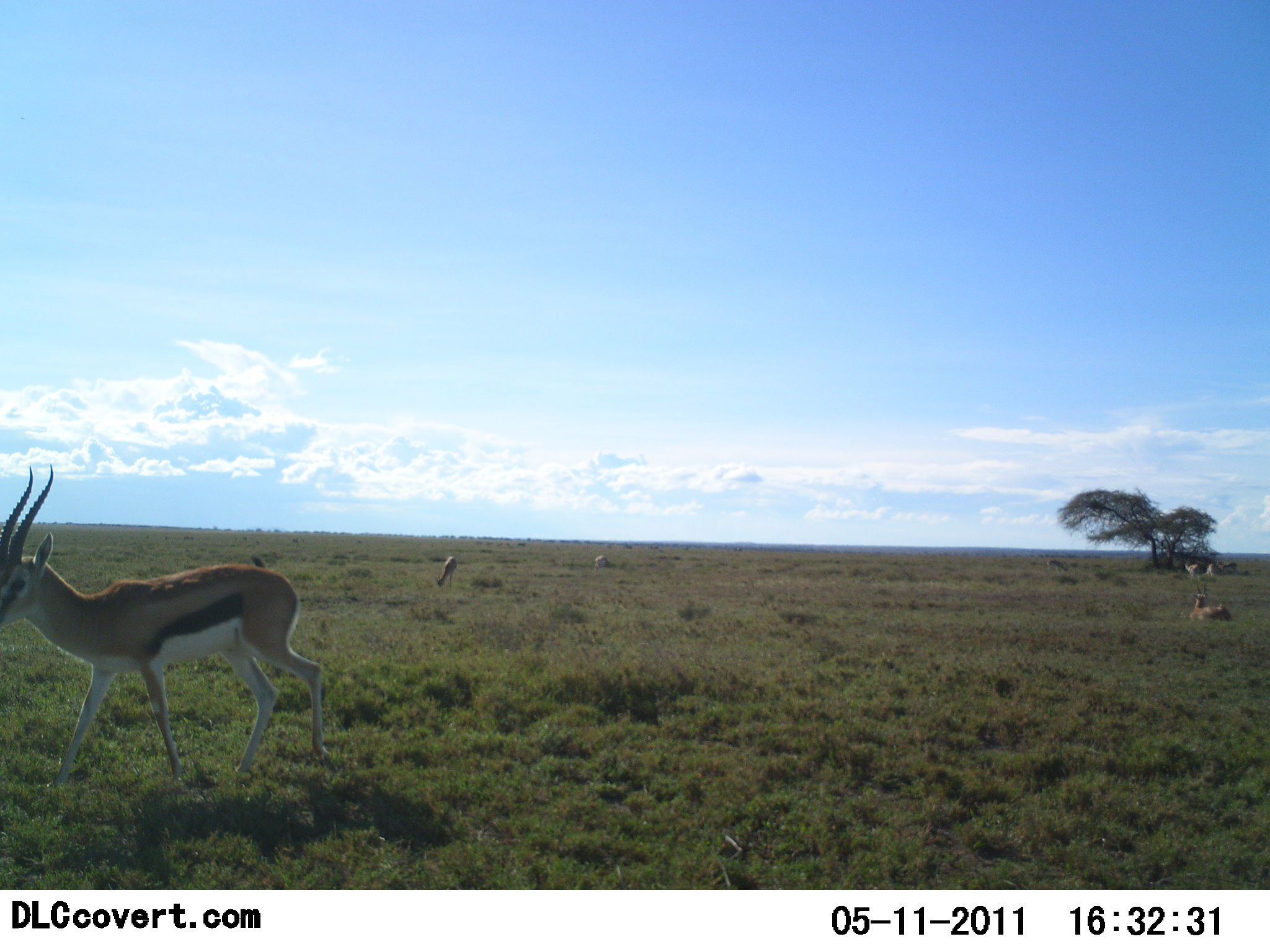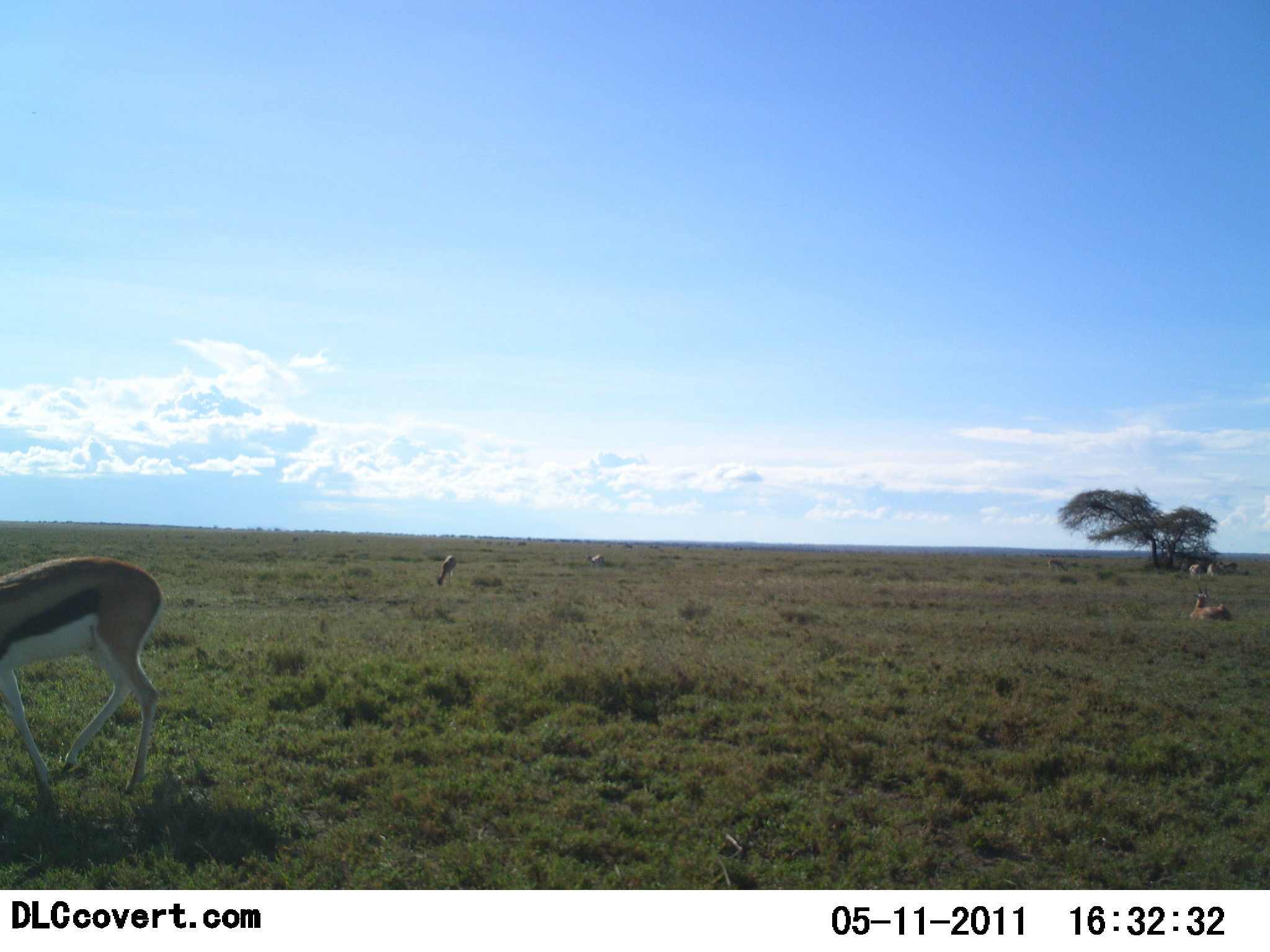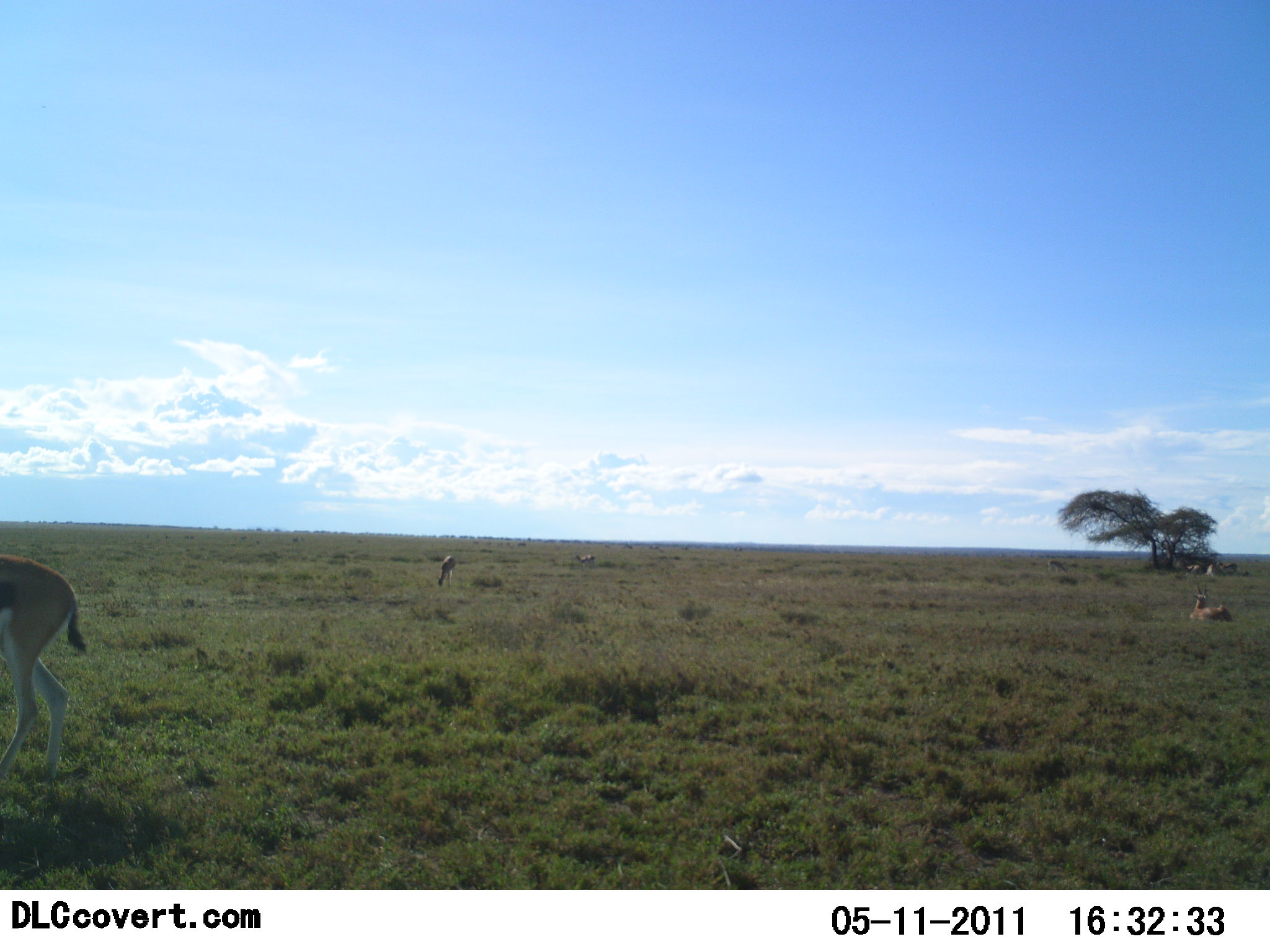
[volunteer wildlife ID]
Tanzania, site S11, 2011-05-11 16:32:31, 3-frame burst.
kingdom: Animalia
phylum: Chordata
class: Mammalia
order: Artiodactyla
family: Bovidae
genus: Eudorcas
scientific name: Eudorcas thomsonii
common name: thomson's gazelle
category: gazellethomsons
Gazellethomsons (thomson's gazelle) (Eudorcas thomsonii), count 6. Behavior (volunteer vote fractions): standing 57%, resting 93%, moving 57%, interacting 0%. Young present (vote fraction): 0%. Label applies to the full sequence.